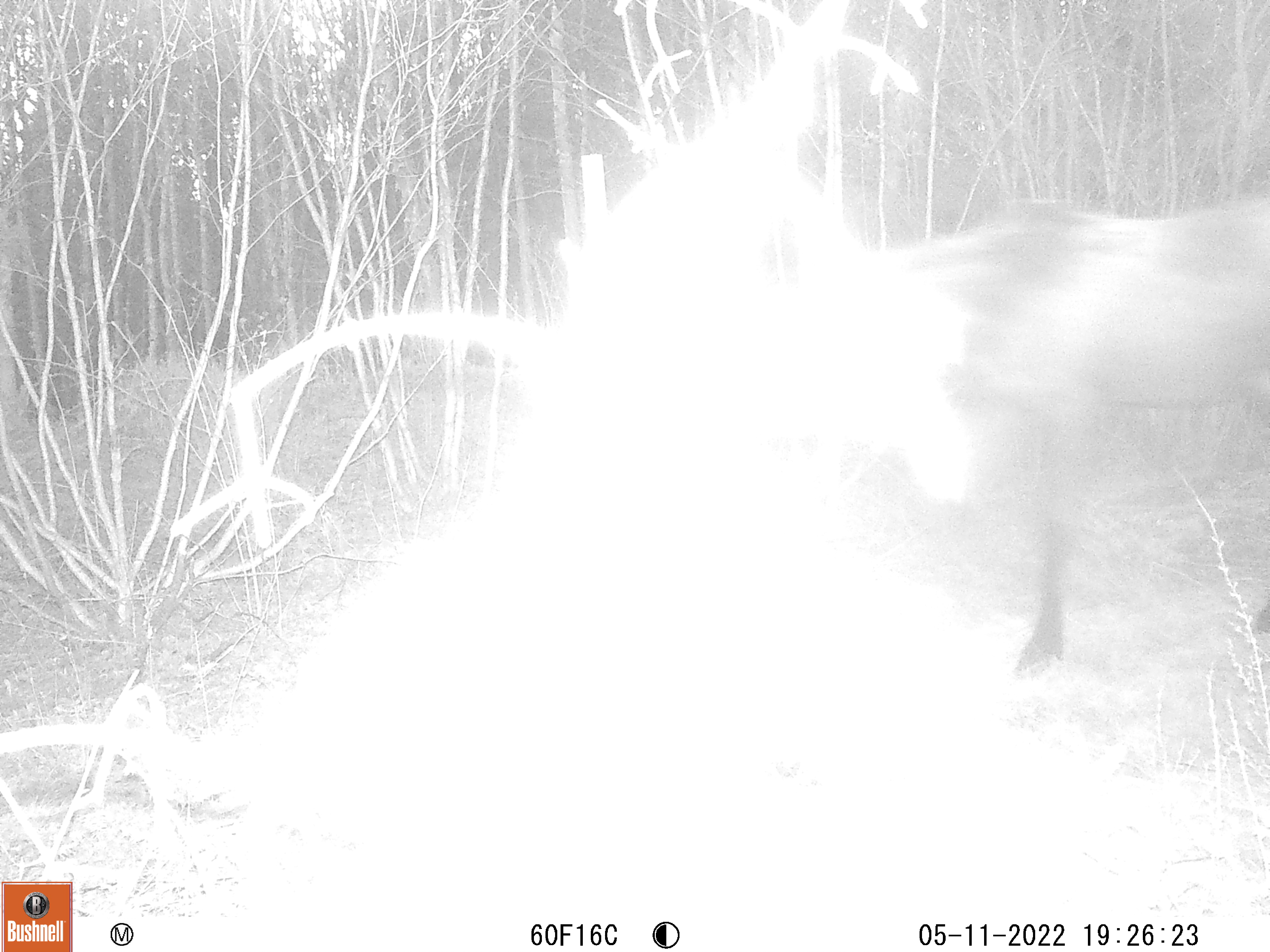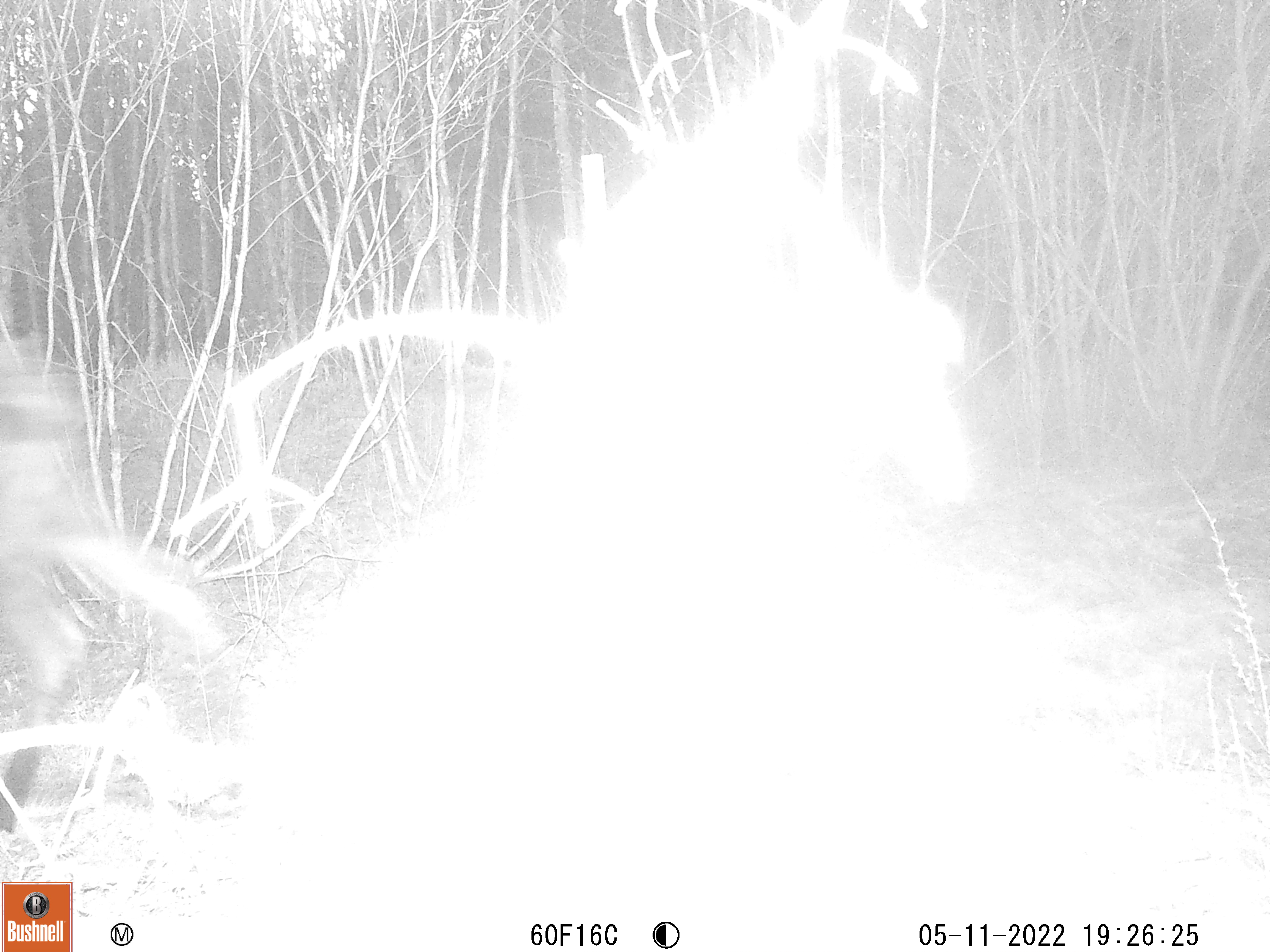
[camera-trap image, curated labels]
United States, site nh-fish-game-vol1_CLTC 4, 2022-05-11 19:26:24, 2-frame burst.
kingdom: Animalia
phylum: Chordata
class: Mammalia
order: Artiodactyla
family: Cervidae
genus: Alces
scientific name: Alces alces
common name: moose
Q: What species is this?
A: Moose (Alces alces).